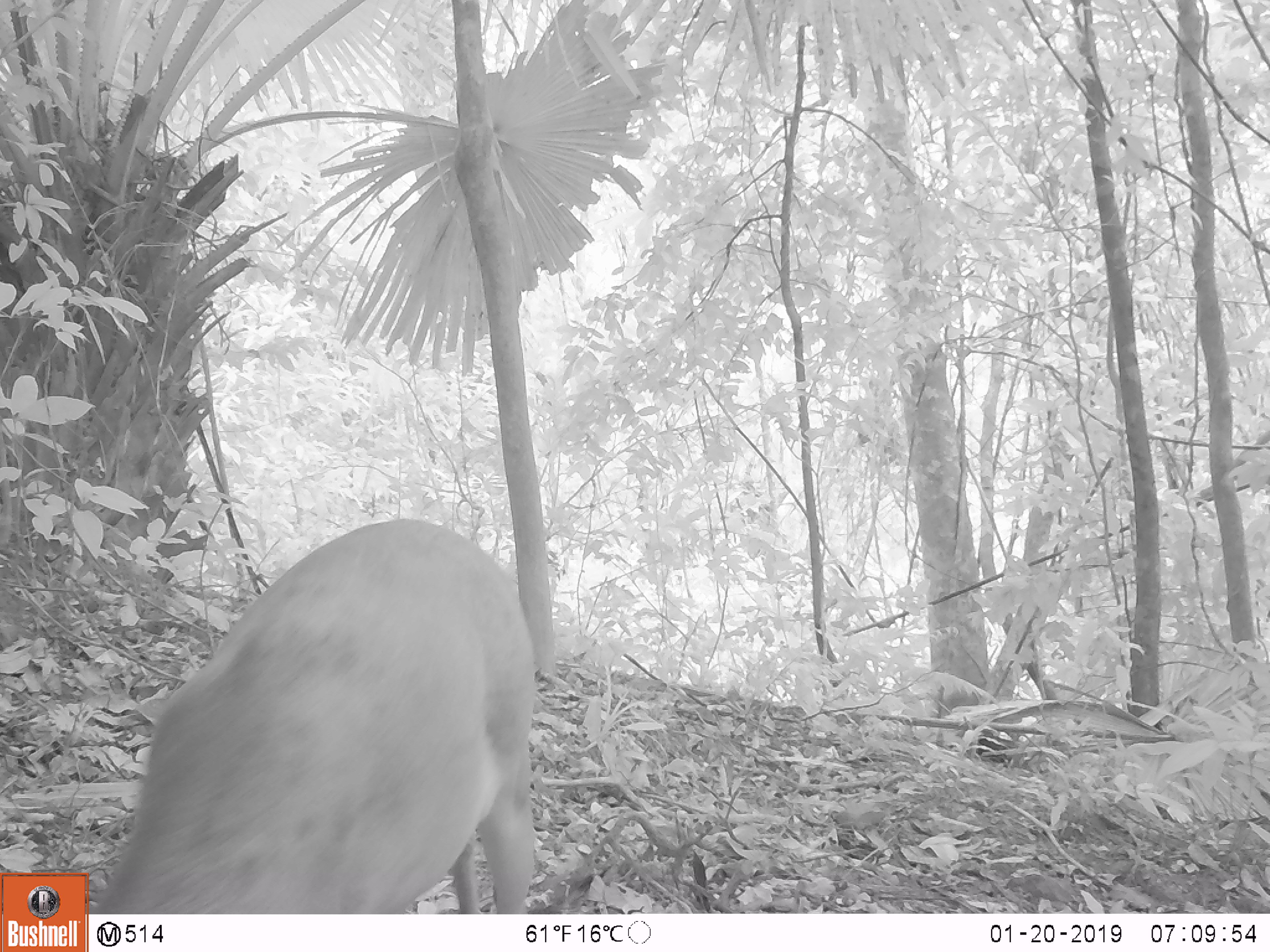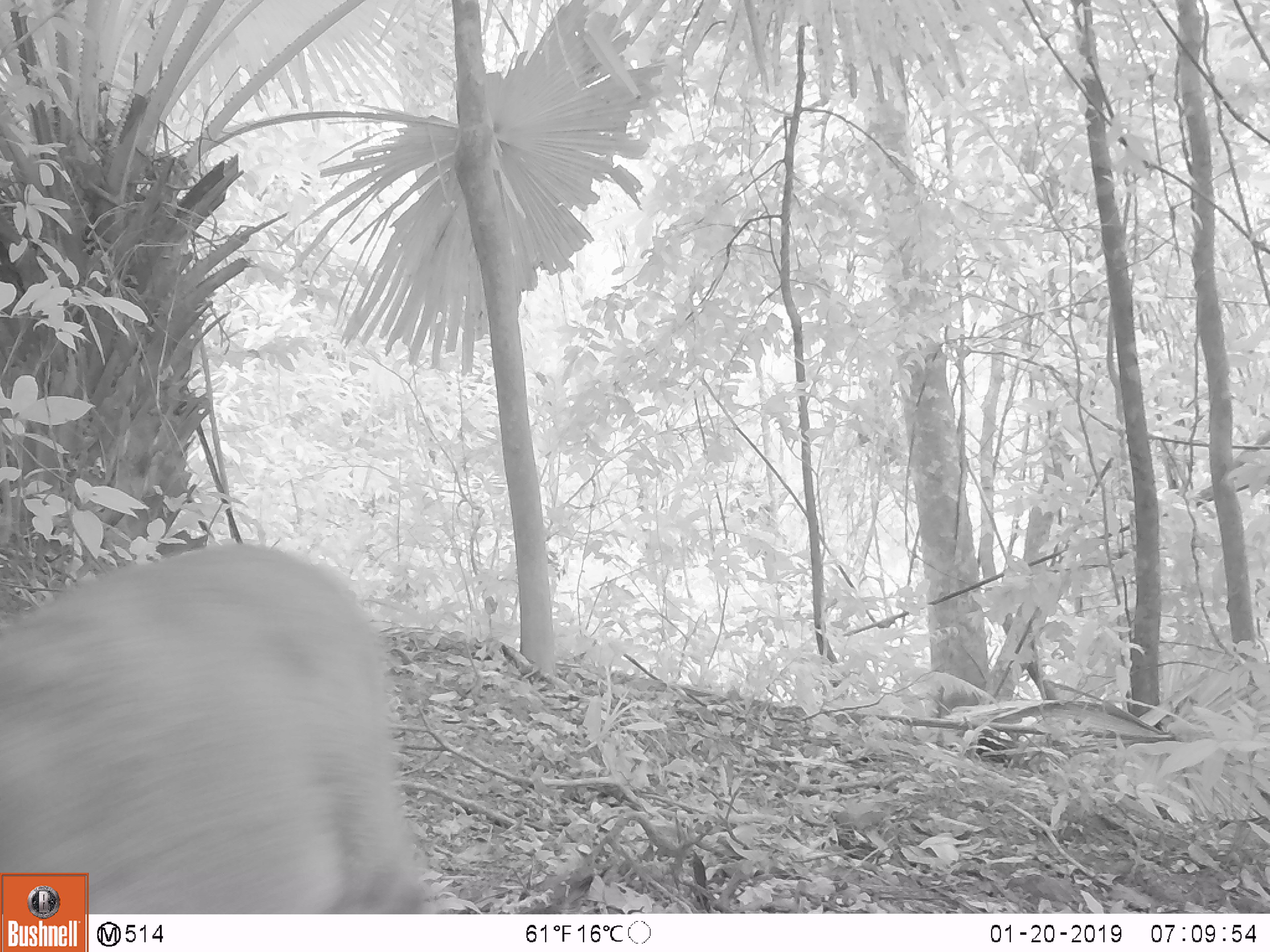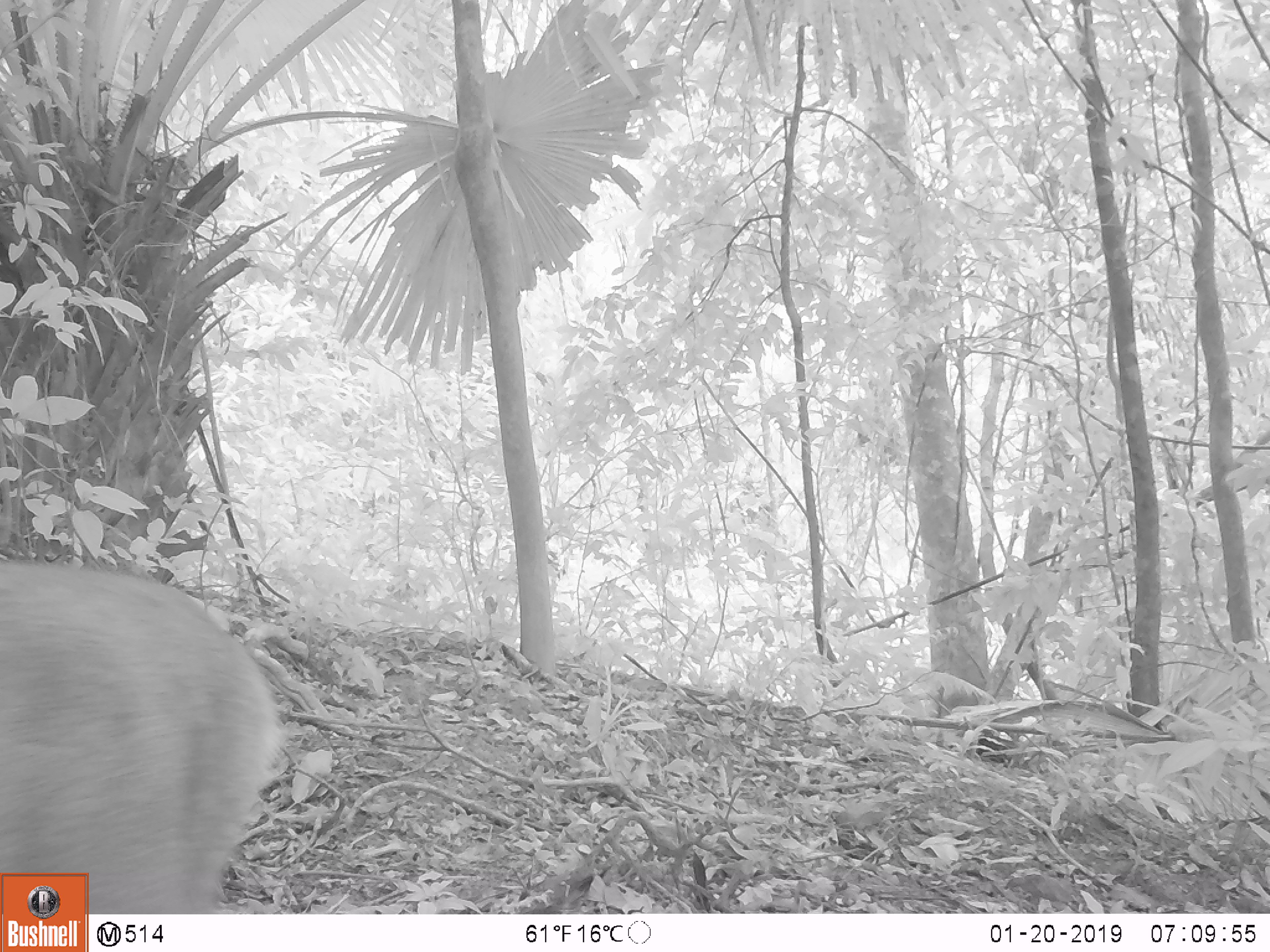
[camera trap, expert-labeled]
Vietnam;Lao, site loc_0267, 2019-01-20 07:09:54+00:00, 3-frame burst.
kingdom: Animalia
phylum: Chordata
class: Mammalia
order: Artiodactyla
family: Cervidae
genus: Muntiacus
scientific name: Muntiacus rooseveltorum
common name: roosevelt's muntjac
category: roosevelts muntjac group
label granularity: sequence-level